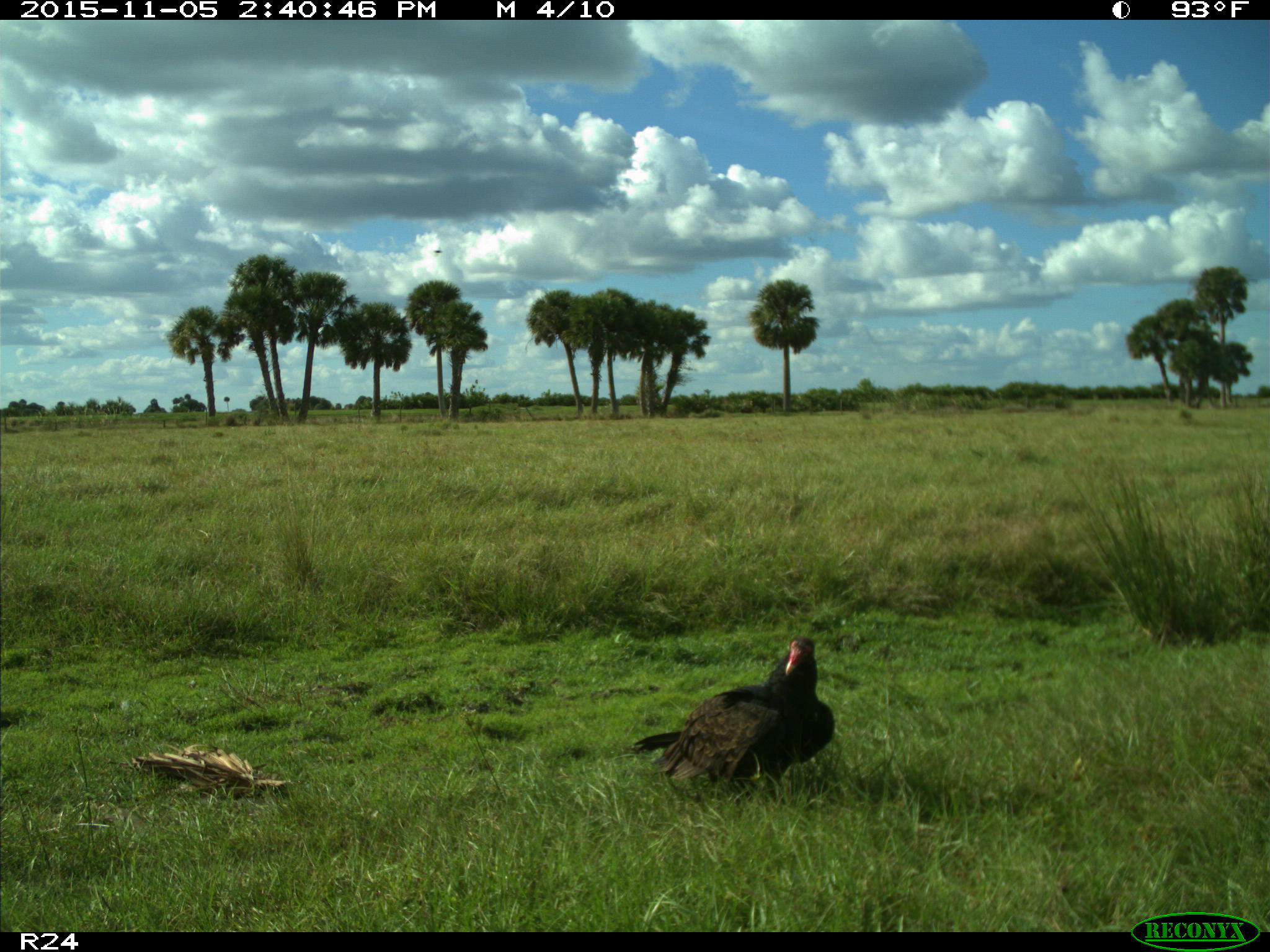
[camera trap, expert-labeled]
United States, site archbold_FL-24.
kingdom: Animalia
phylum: Chordata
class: Aves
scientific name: Aves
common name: birds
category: unidentified bird